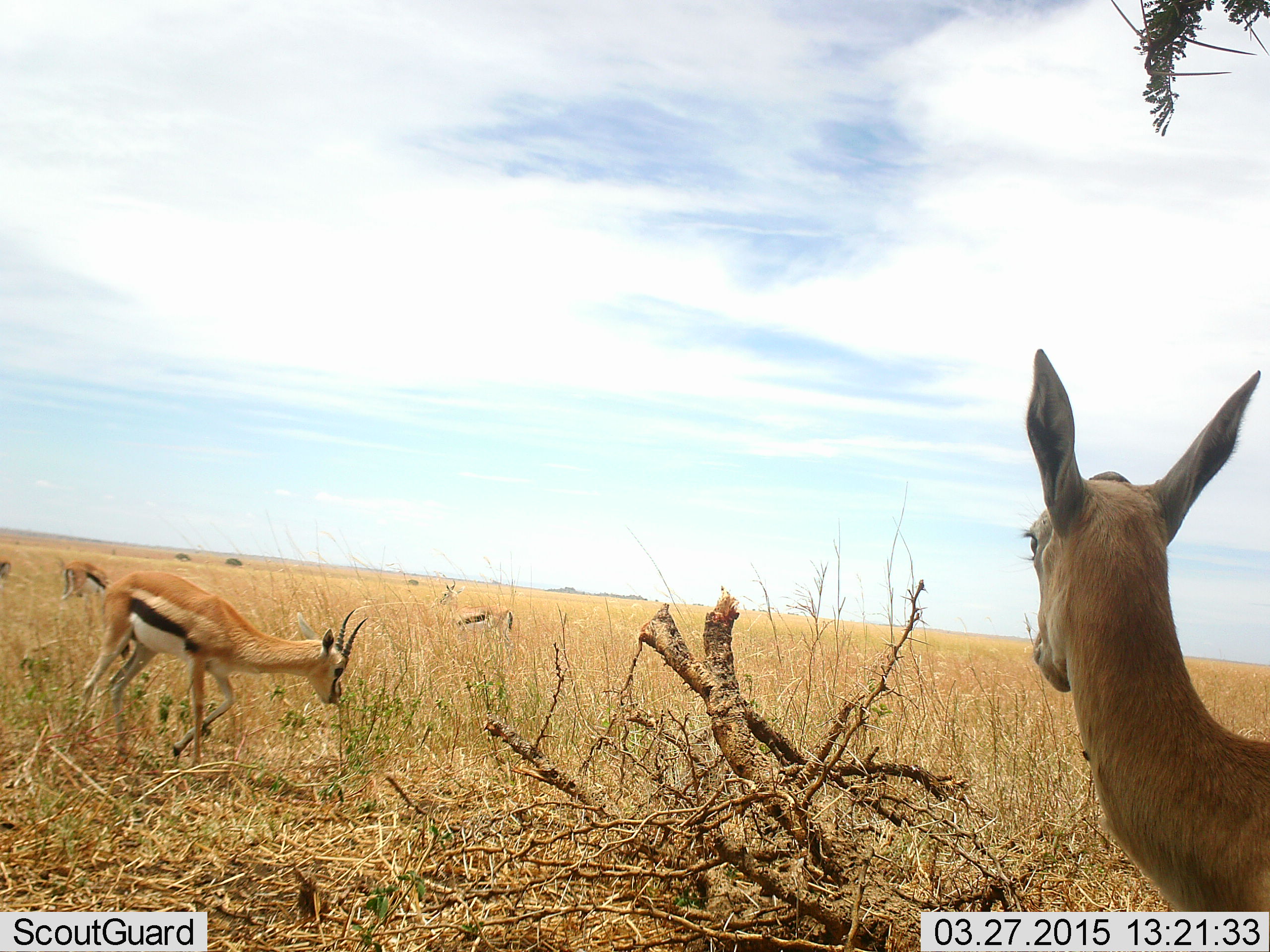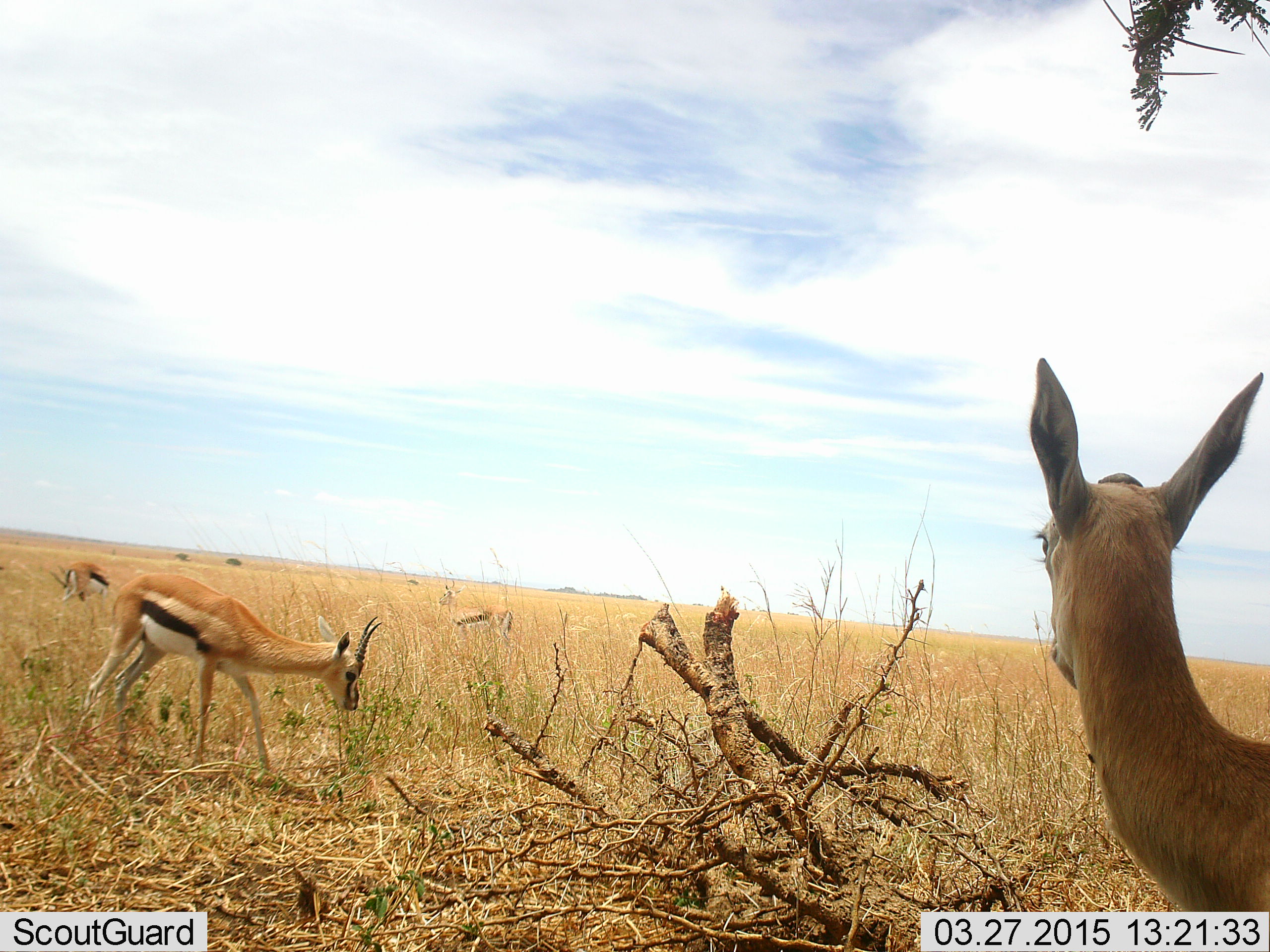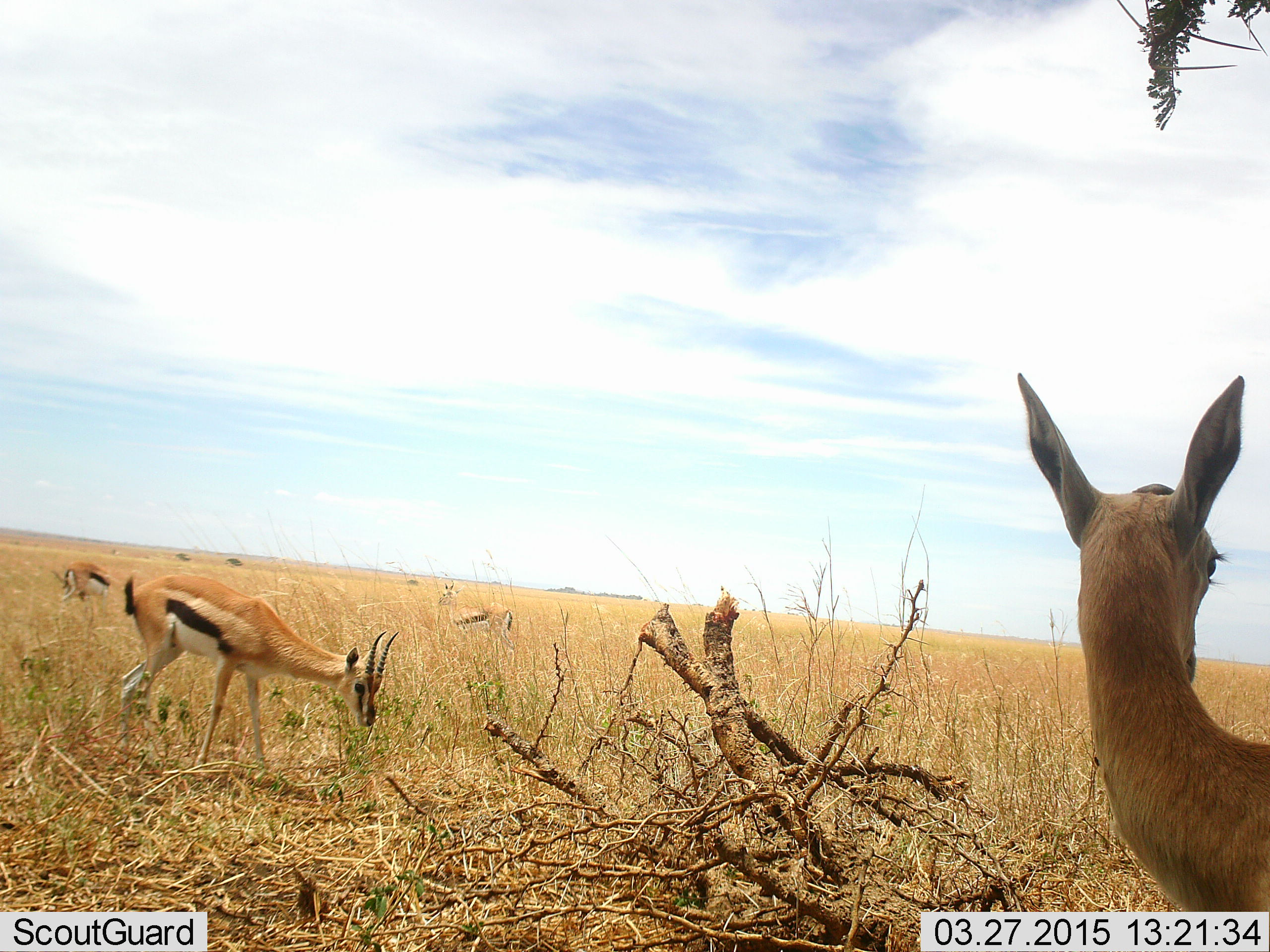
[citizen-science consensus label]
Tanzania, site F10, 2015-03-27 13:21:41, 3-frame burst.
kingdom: Animalia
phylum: Chordata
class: Mammalia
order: Artiodactyla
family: Bovidae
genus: Eudorcas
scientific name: Eudorcas thomsonii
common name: thomson's gazelle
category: gazellethomsons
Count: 5.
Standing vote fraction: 90%.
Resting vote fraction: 0%.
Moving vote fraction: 20%.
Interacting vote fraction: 0%.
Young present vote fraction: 0%.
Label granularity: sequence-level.